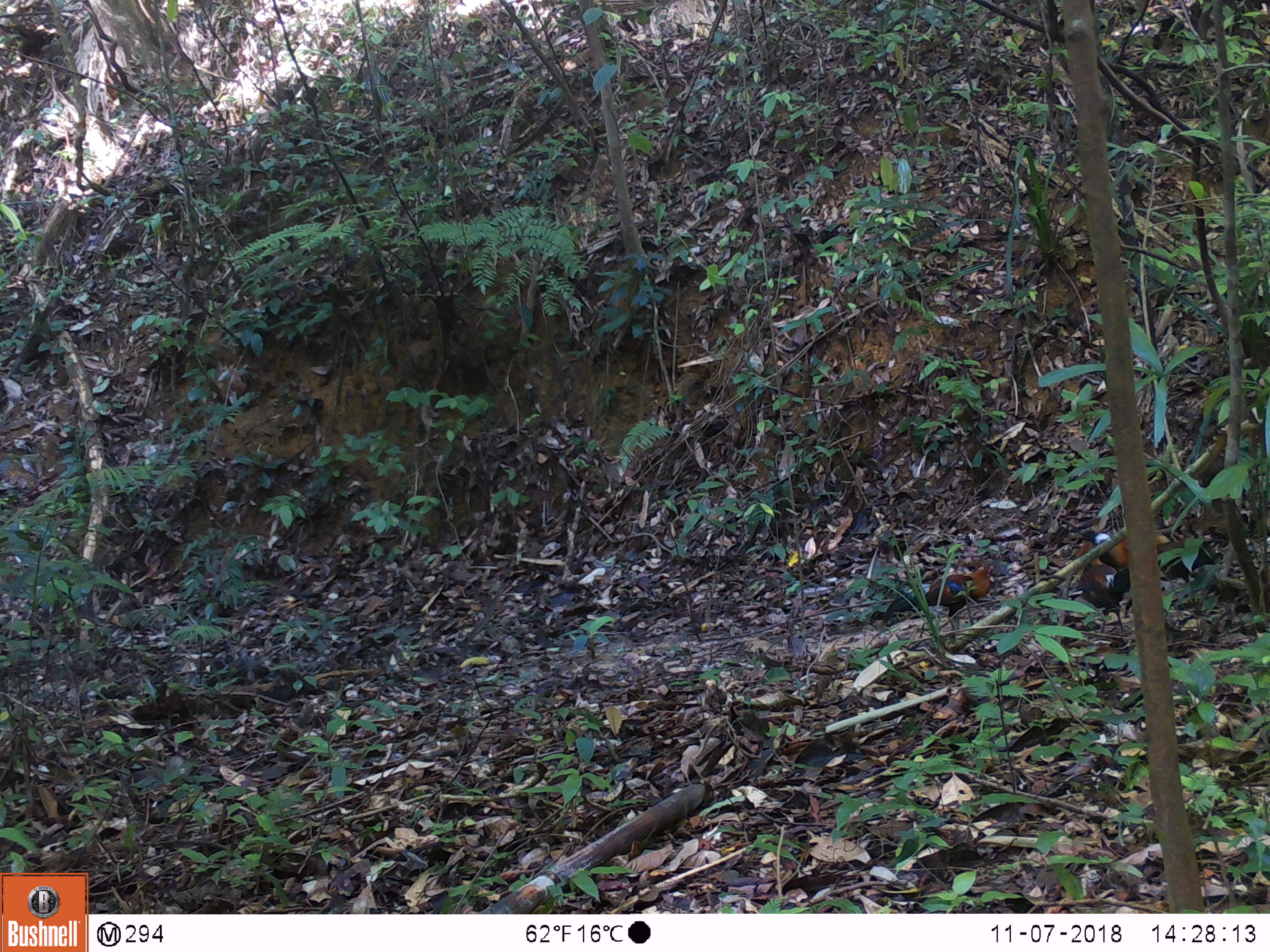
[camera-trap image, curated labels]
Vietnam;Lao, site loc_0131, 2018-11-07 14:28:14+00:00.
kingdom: Animalia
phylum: Chordata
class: Aves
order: Galliformes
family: Phasianidae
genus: Gallus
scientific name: Gallus gallus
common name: red junglefowl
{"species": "red junglefowl (Gallus gallus)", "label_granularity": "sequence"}